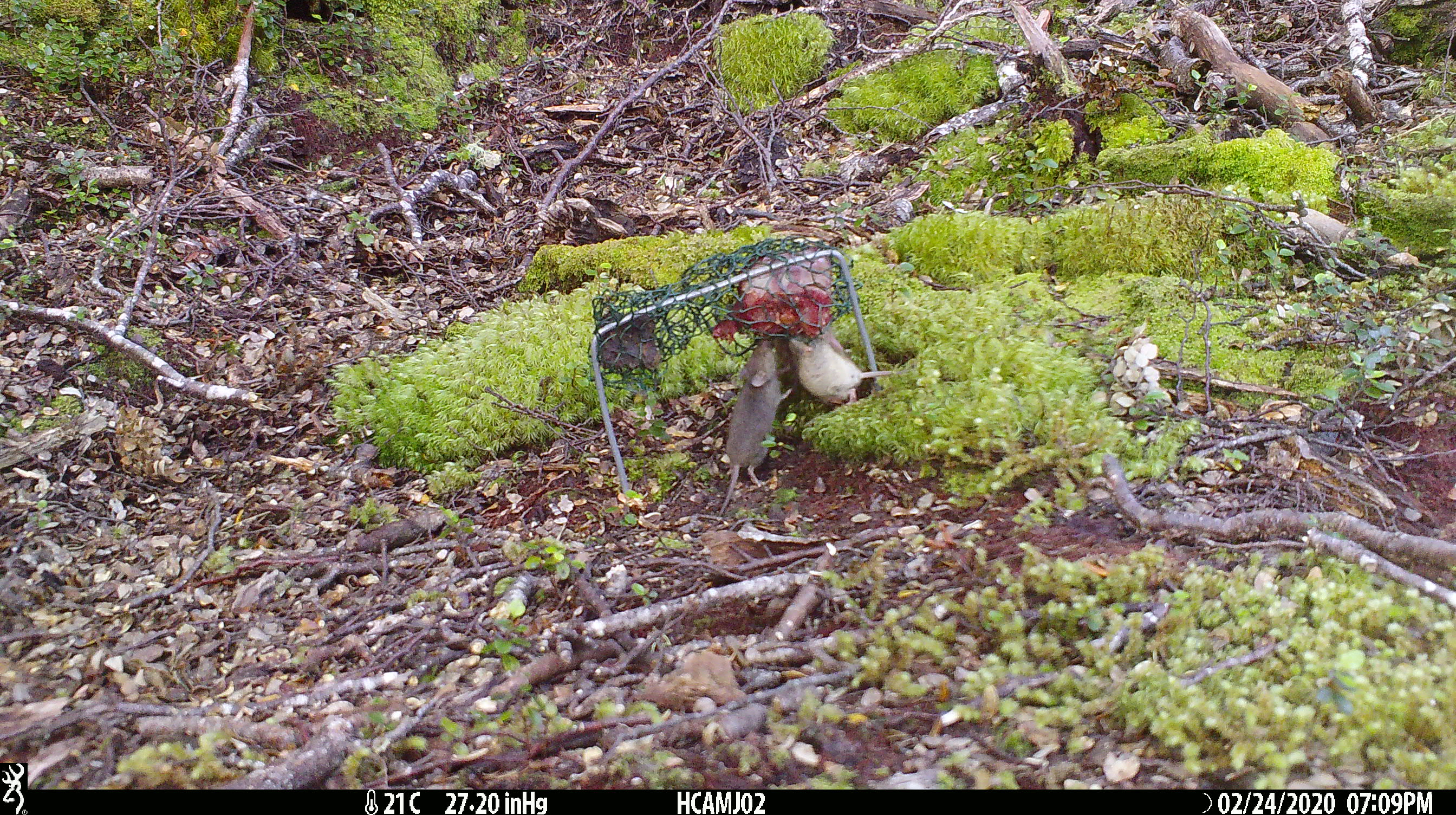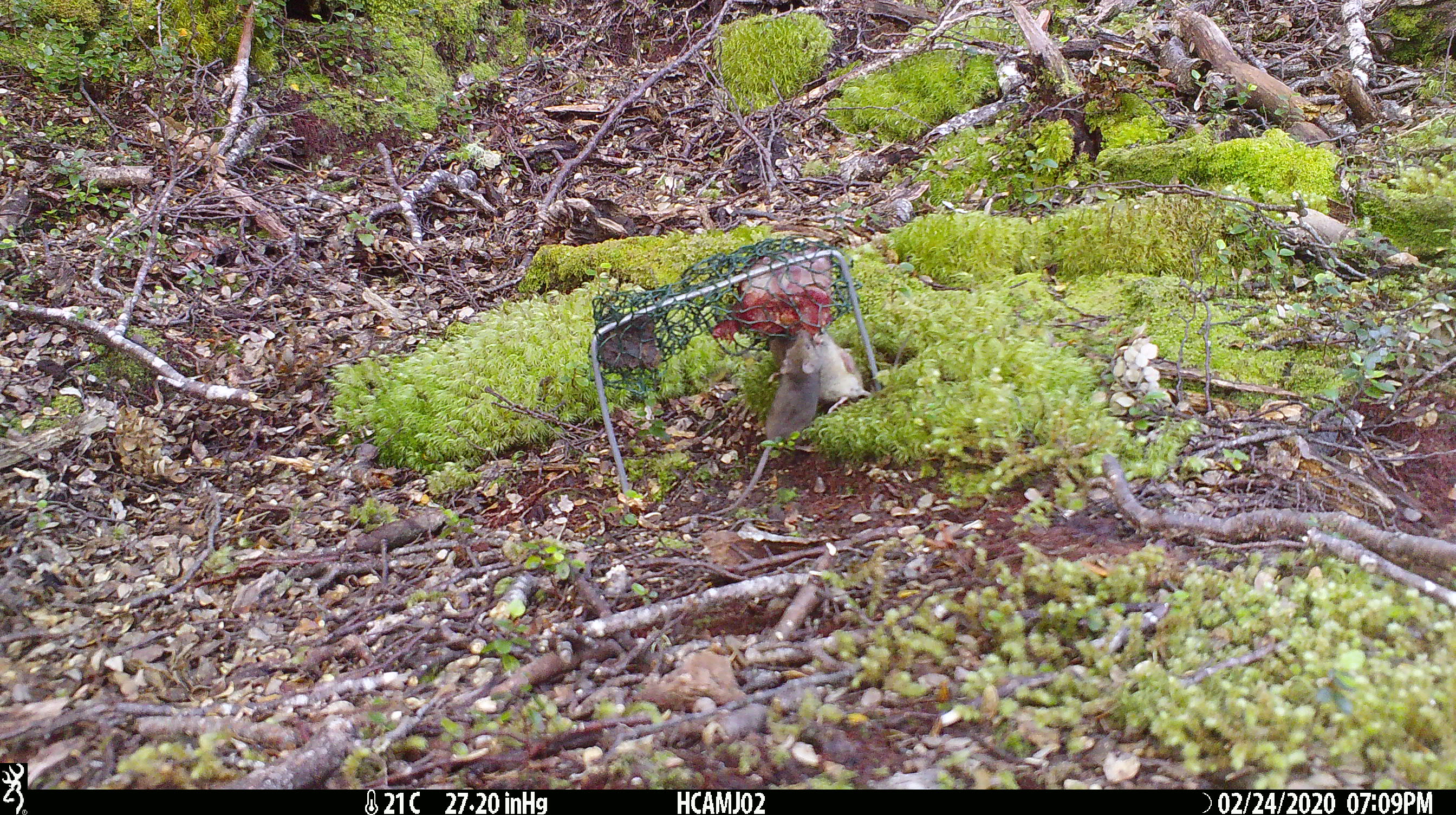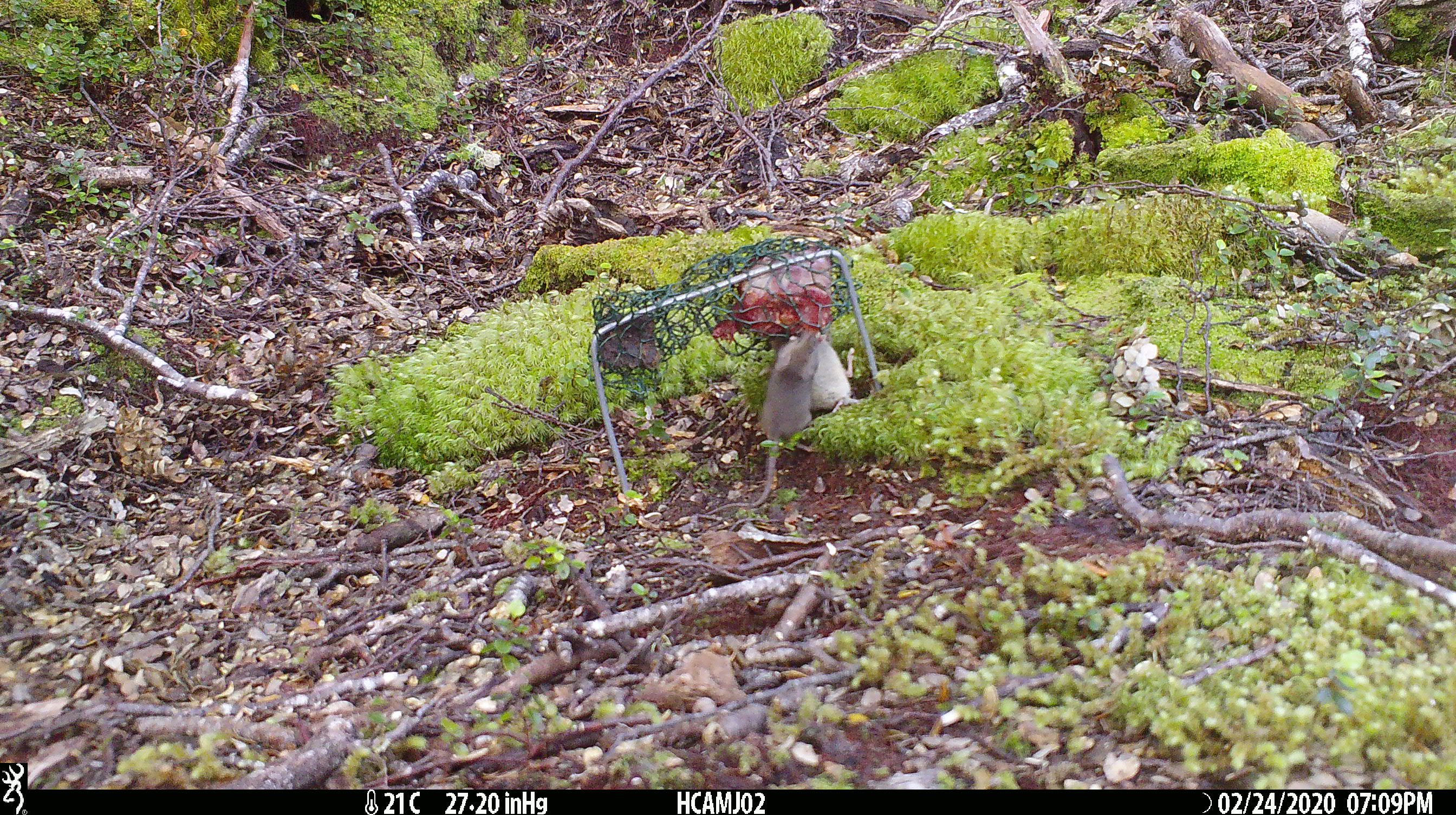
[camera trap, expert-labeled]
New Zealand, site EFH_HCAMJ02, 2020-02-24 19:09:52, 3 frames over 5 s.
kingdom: Animalia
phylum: Chordata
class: Mammalia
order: Rodentia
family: Muridae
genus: Mus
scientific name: Mus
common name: mouse